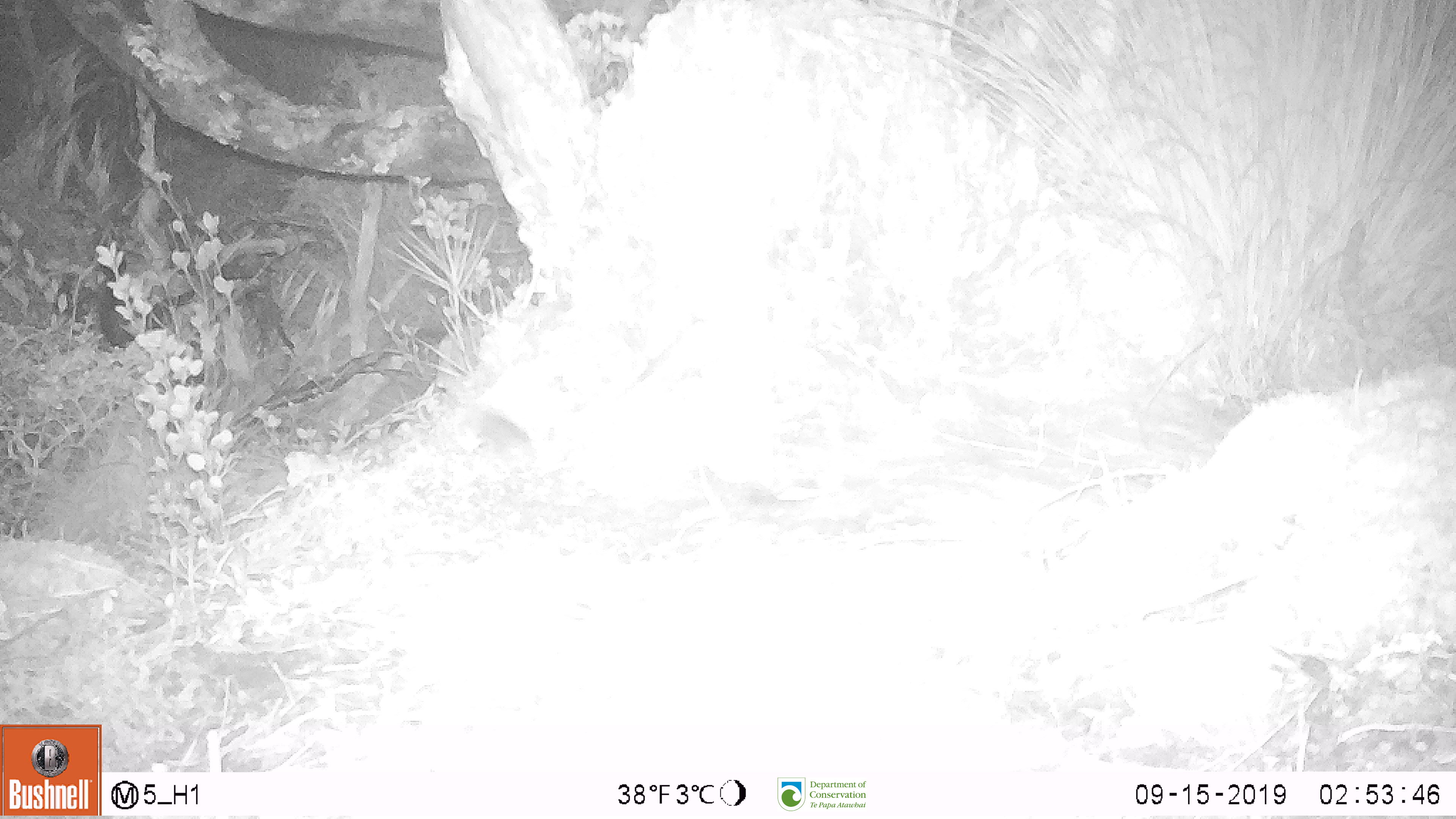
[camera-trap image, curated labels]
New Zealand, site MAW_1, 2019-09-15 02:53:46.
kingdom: Animalia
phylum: Chordata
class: Mammalia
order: Rodentia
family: Muridae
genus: Mus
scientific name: Mus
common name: mouse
Mouse (Mus).